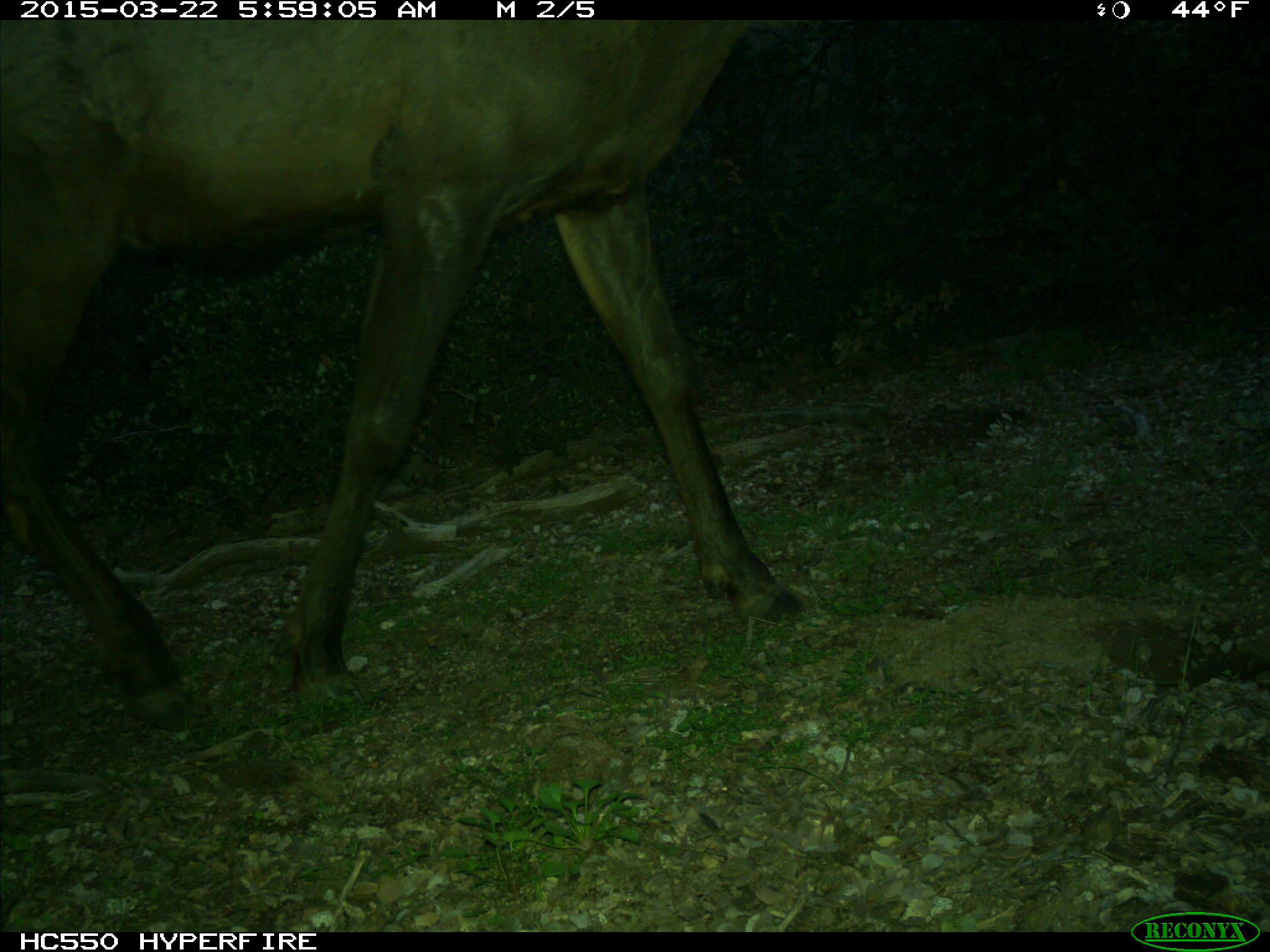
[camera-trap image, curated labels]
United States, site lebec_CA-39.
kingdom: Animalia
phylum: Chordata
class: Mammalia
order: Artiodactyla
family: Cervidae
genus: Cervus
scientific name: Cervus canadensis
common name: elk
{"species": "Cervus canadensis (elk)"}